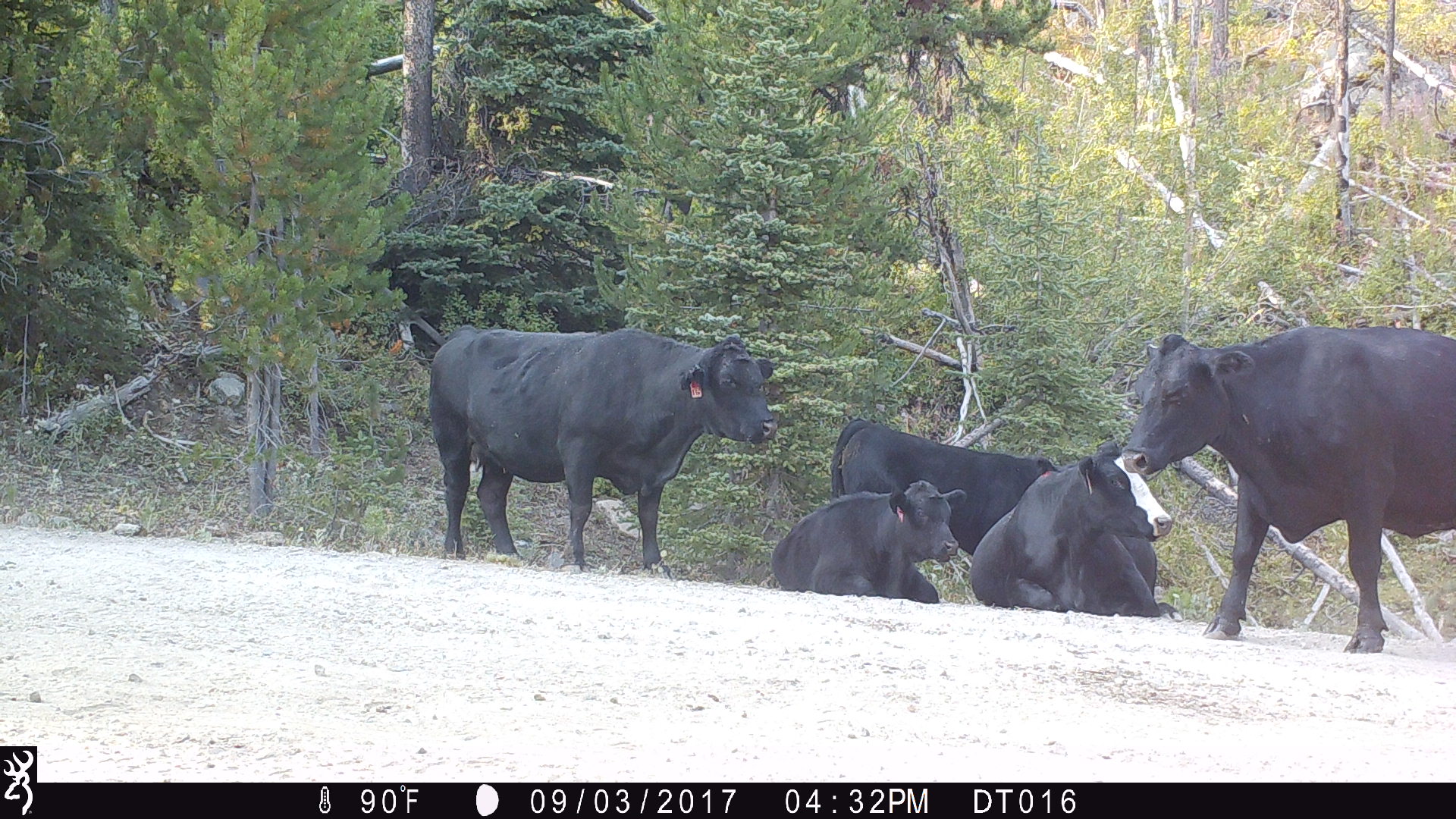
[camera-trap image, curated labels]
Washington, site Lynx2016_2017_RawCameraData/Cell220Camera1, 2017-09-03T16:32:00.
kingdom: Animalia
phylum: Chordata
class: Mammalia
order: Artiodactyla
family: Bovidae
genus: Bos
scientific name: Bos taurus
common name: domestic cattle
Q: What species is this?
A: Domestic cattle (Bos taurus).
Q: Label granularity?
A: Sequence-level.